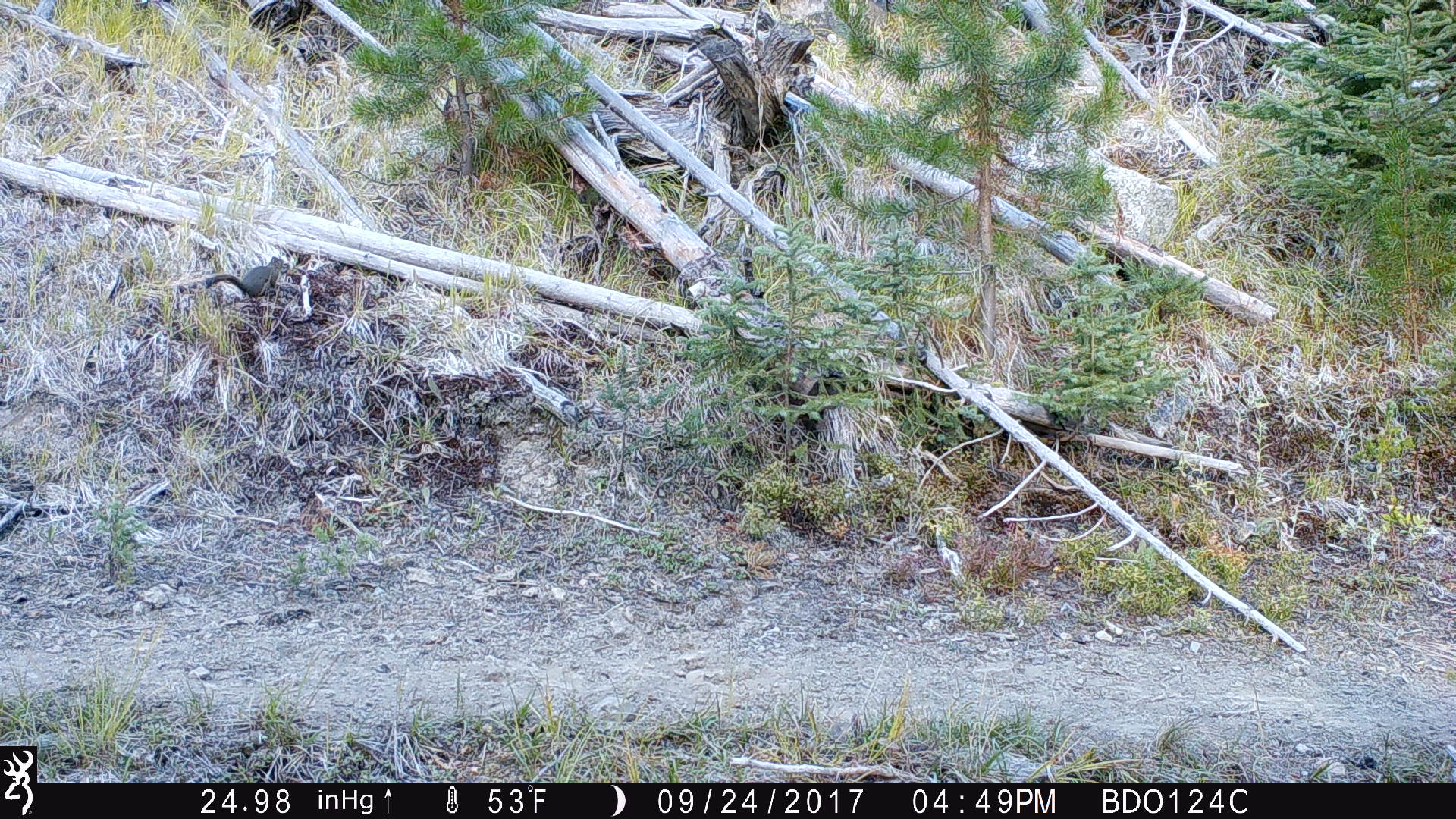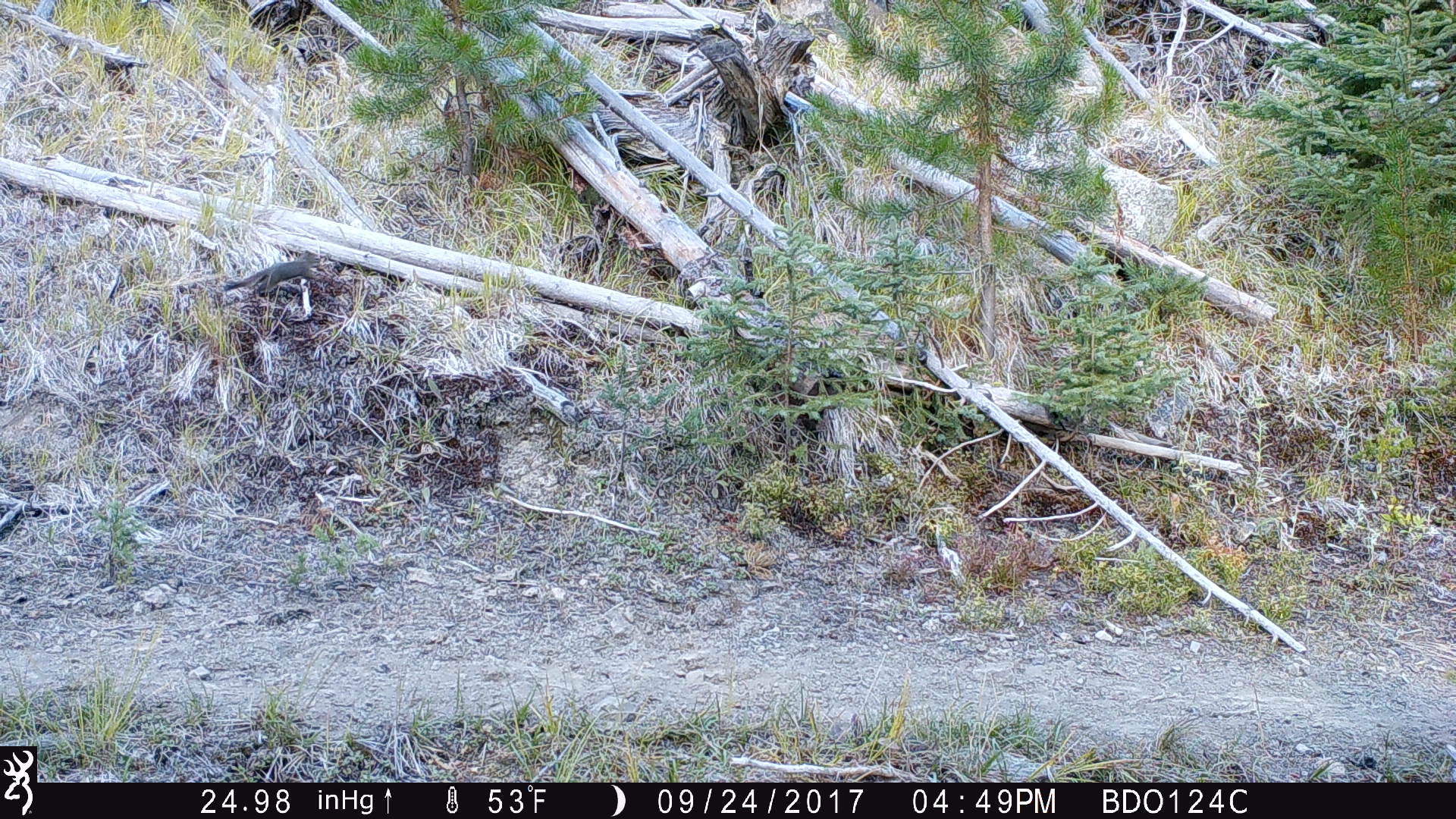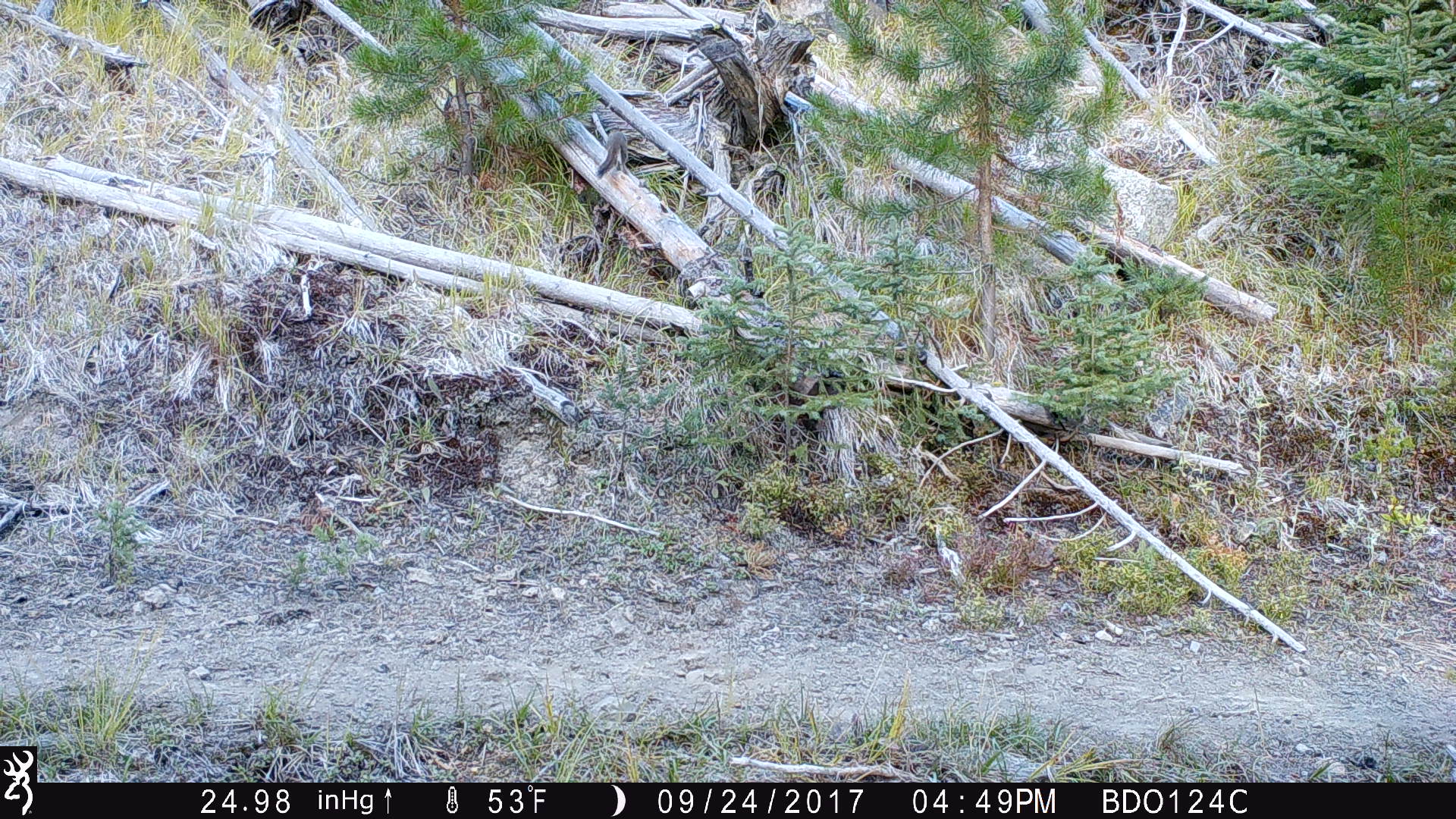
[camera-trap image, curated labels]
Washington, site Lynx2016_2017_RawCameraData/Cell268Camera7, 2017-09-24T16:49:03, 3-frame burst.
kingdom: Animalia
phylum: Chordata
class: Mammalia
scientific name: Mammalia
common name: small mammal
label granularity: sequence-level